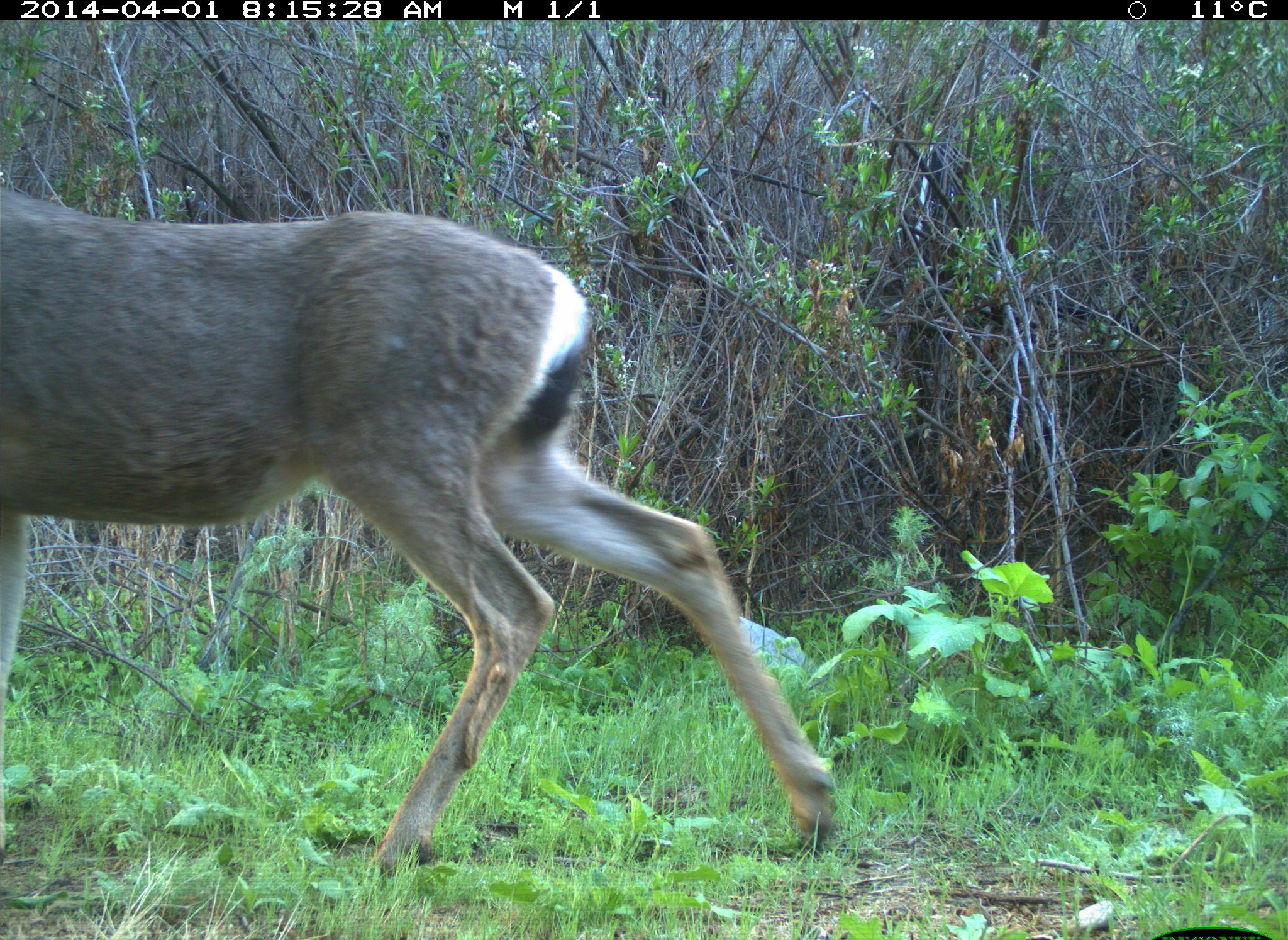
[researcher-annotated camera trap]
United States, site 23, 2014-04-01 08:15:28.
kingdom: Animalia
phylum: Chordata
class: Mammalia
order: Artiodactyla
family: Cervidae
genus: Odocoileus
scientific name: Odocoileus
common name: deer